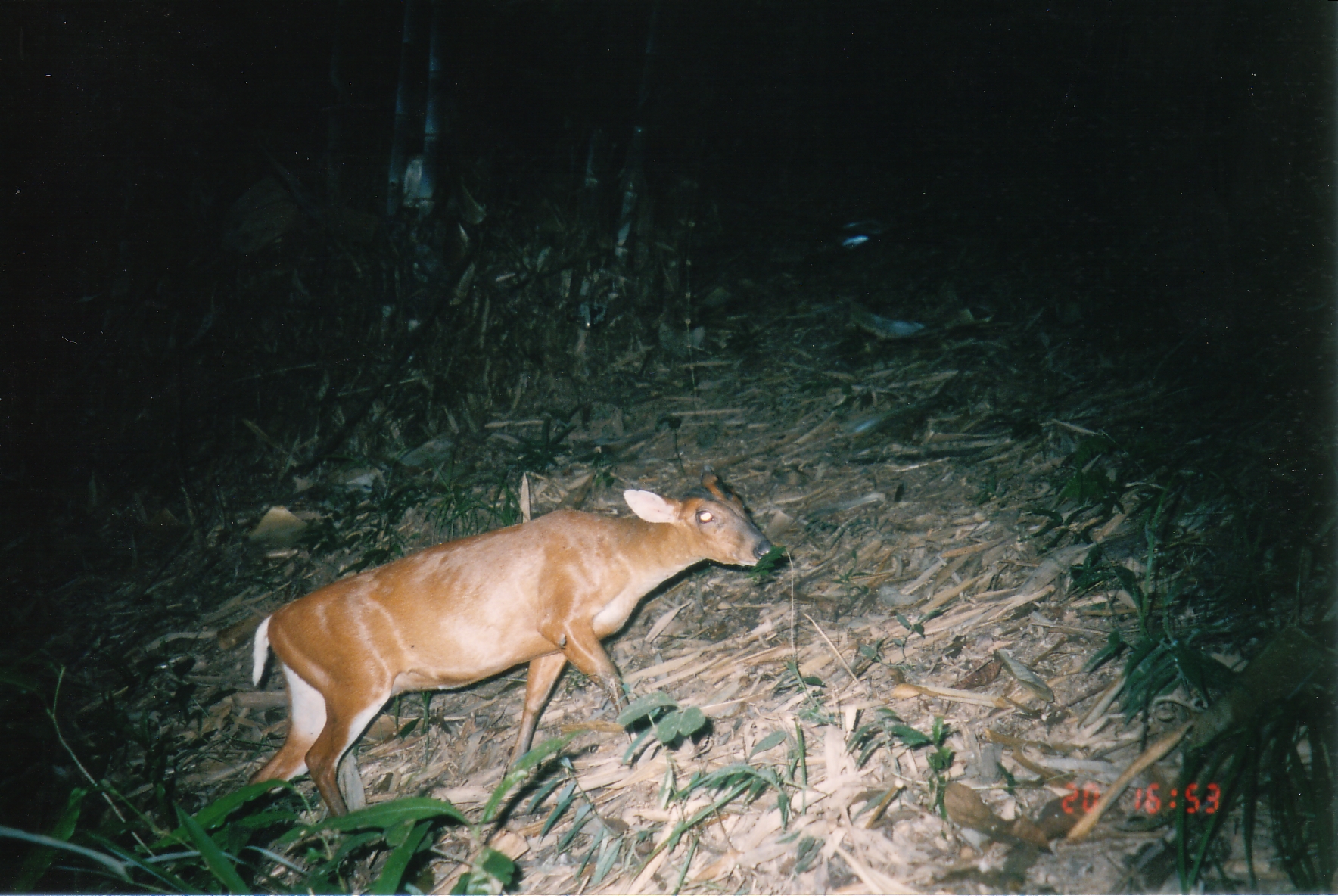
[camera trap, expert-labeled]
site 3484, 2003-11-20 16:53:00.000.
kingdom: Animalia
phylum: Chordata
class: Mammalia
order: Artiodactyla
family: Cervidae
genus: Muntiacus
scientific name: Muntiacus muntjak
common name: southern red muntjac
Muntiacus muntjak (southern red muntjac), count 1.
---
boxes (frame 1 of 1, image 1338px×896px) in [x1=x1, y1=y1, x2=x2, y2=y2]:
muntiacus muntjak: [x1=247, y1=469, x2=779, y2=821]